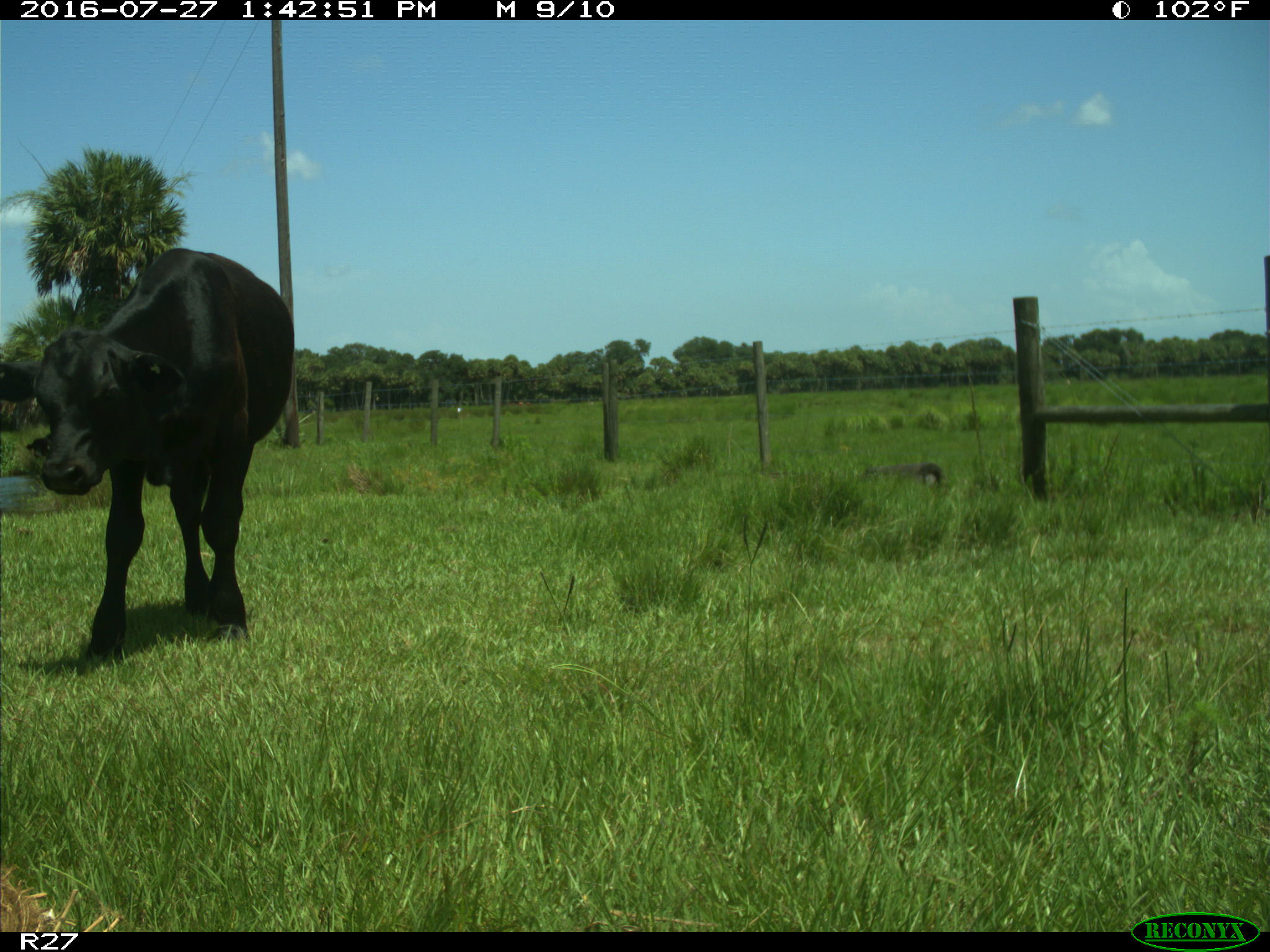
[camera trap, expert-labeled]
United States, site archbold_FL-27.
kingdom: Animalia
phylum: Chordata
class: Mammalia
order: Artiodactyla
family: Bovidae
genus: Bos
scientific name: Bos taurus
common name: domestic cow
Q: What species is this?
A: Bos taurus (domestic cow).